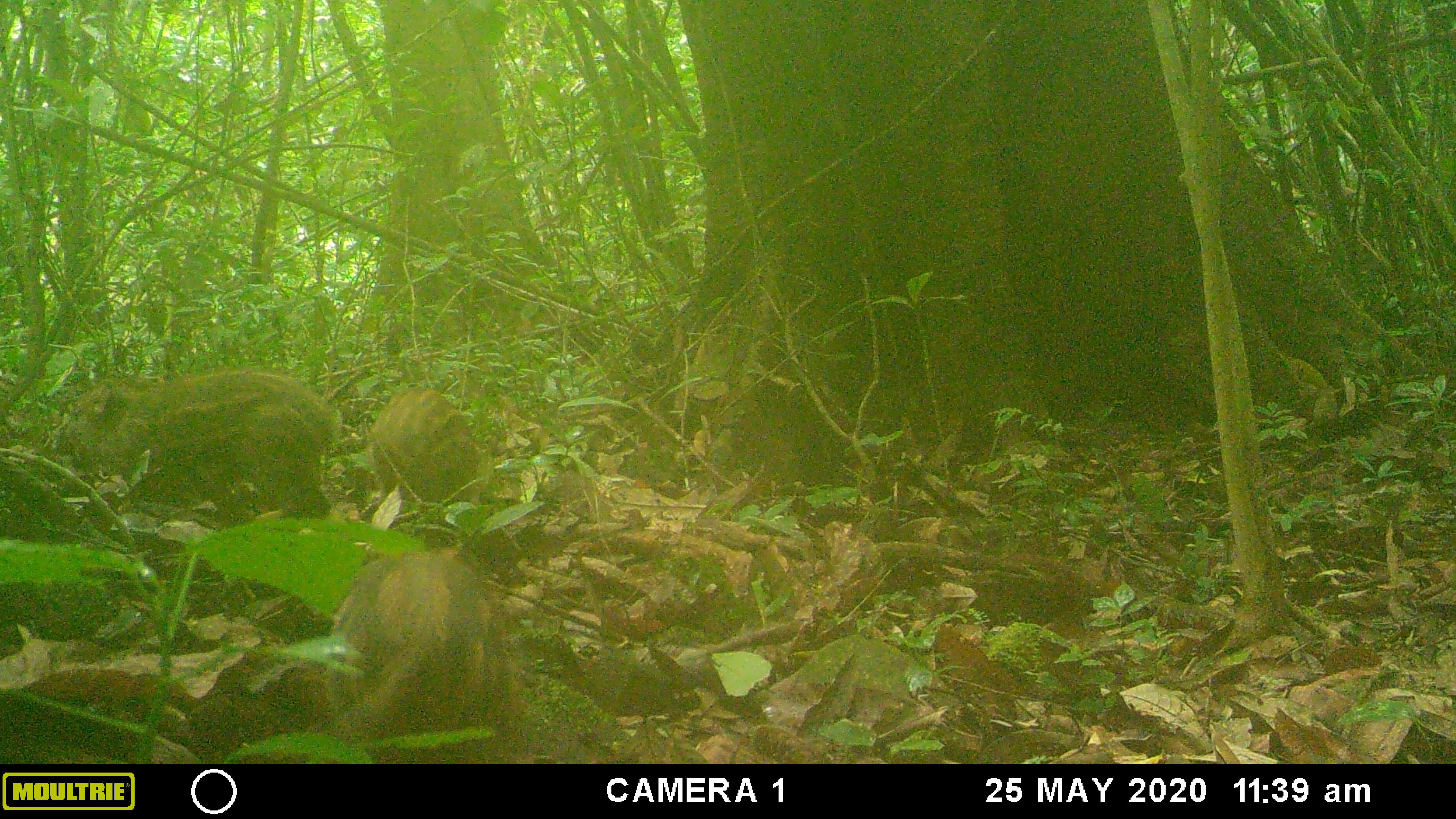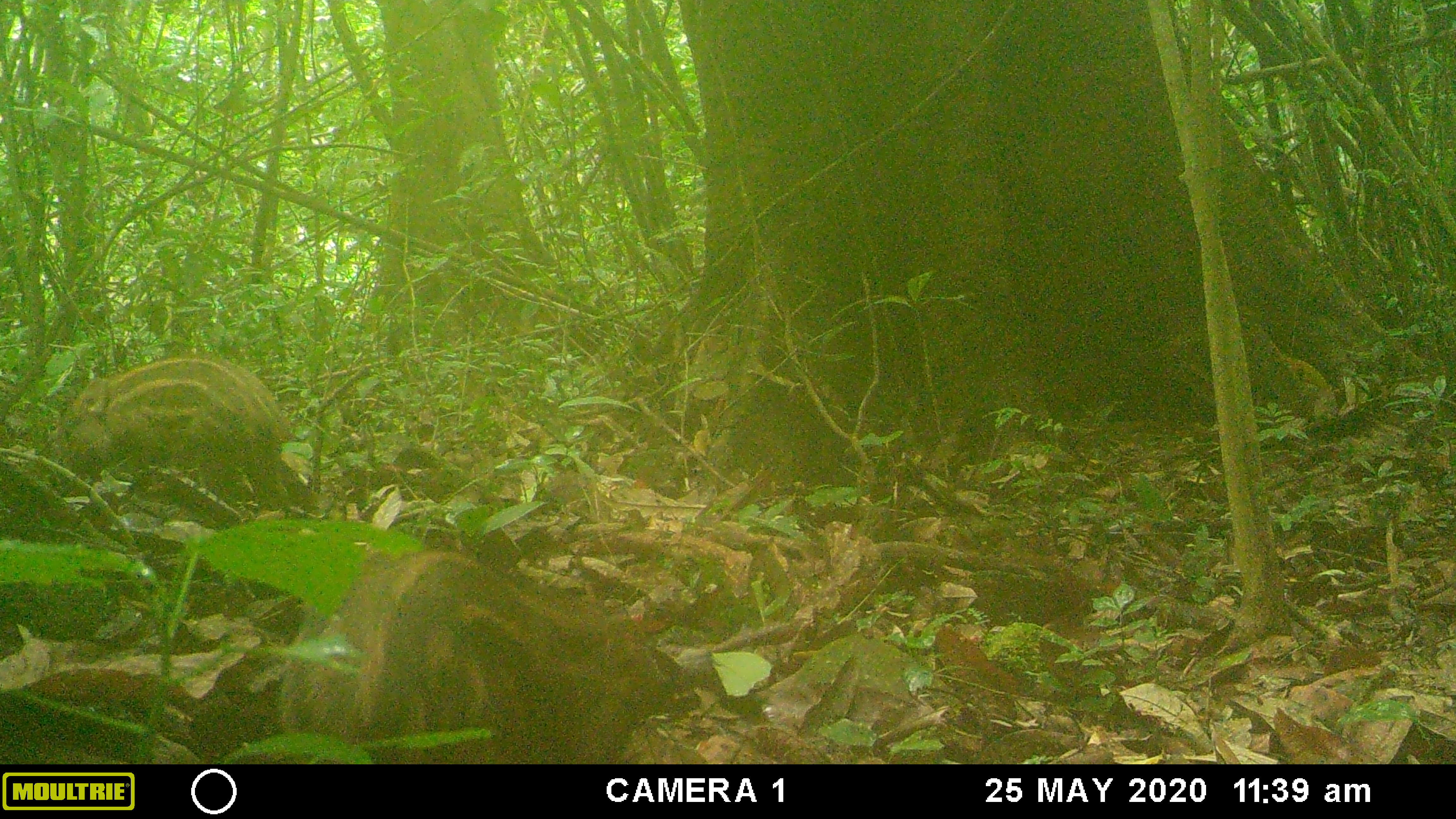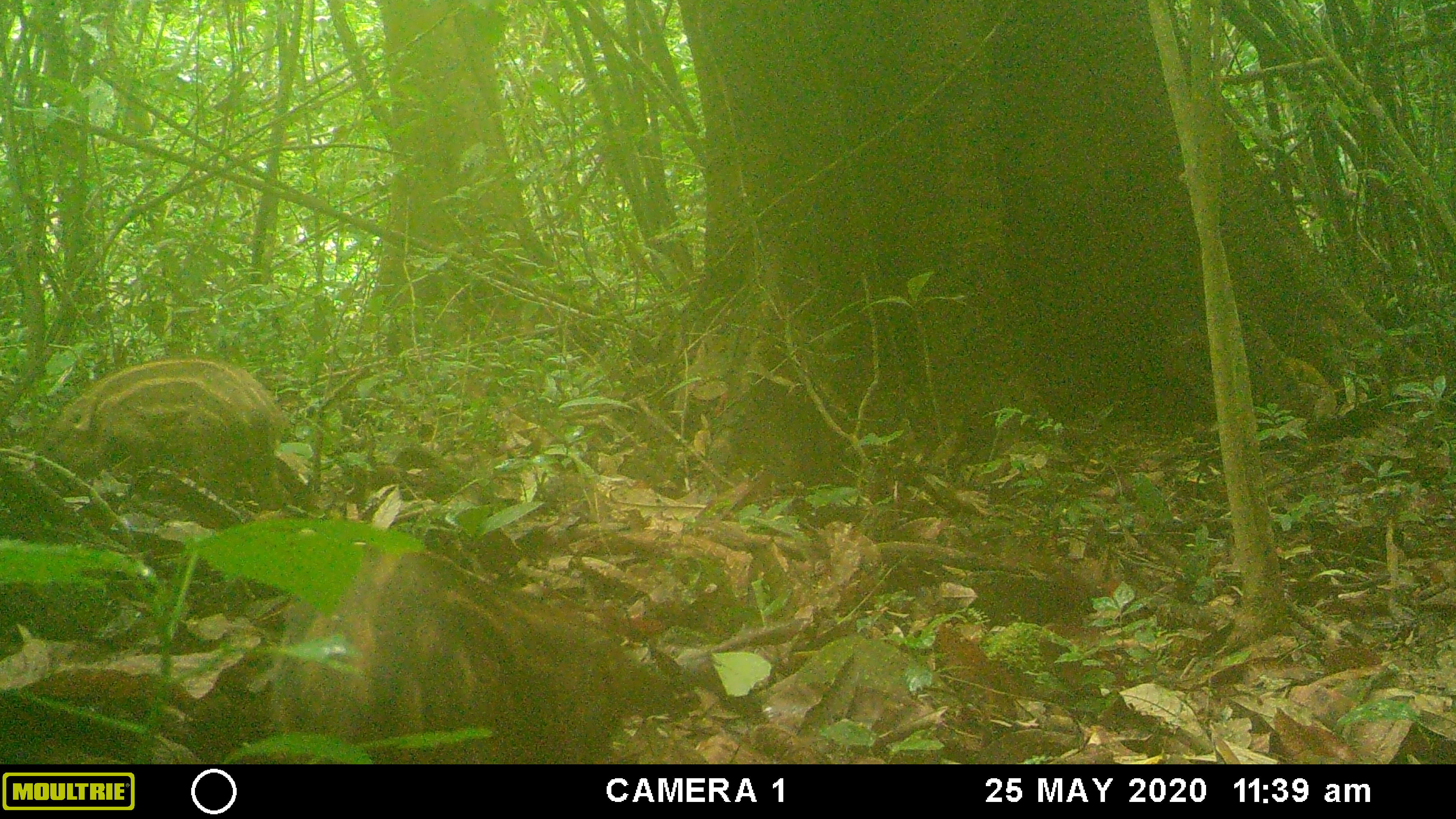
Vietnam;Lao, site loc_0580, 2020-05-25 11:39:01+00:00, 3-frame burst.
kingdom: Animalia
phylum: Chordata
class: Mammalia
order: Artiodactyla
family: Suidae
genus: Sus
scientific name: Sus scrofa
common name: eurasian wild pig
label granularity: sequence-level